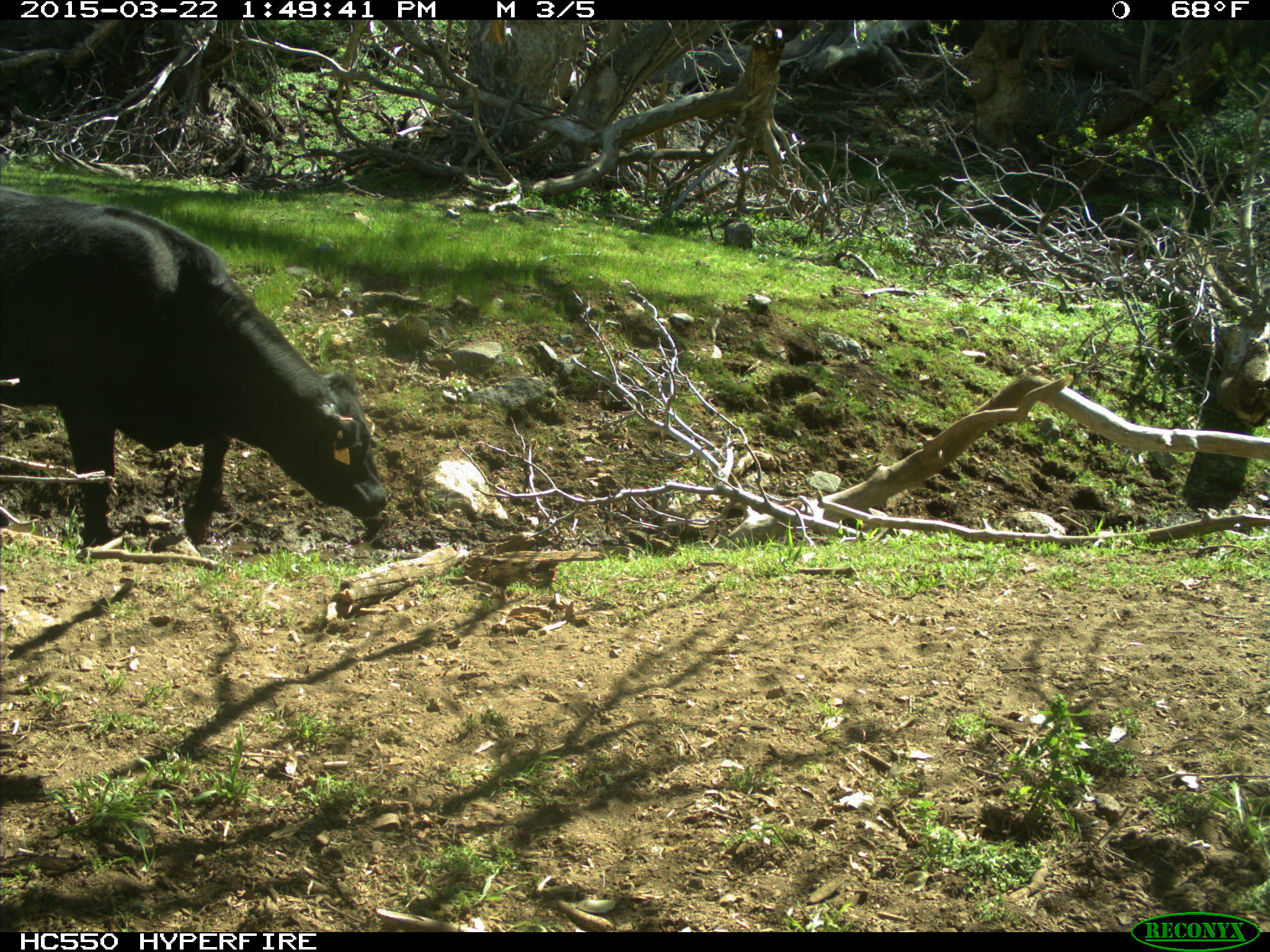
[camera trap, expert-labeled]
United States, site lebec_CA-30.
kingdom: Animalia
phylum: Chordata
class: Mammalia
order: Artiodactyla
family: Bovidae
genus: Bos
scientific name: Bos taurus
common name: domestic cow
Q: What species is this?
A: Bos taurus (domestic cow).